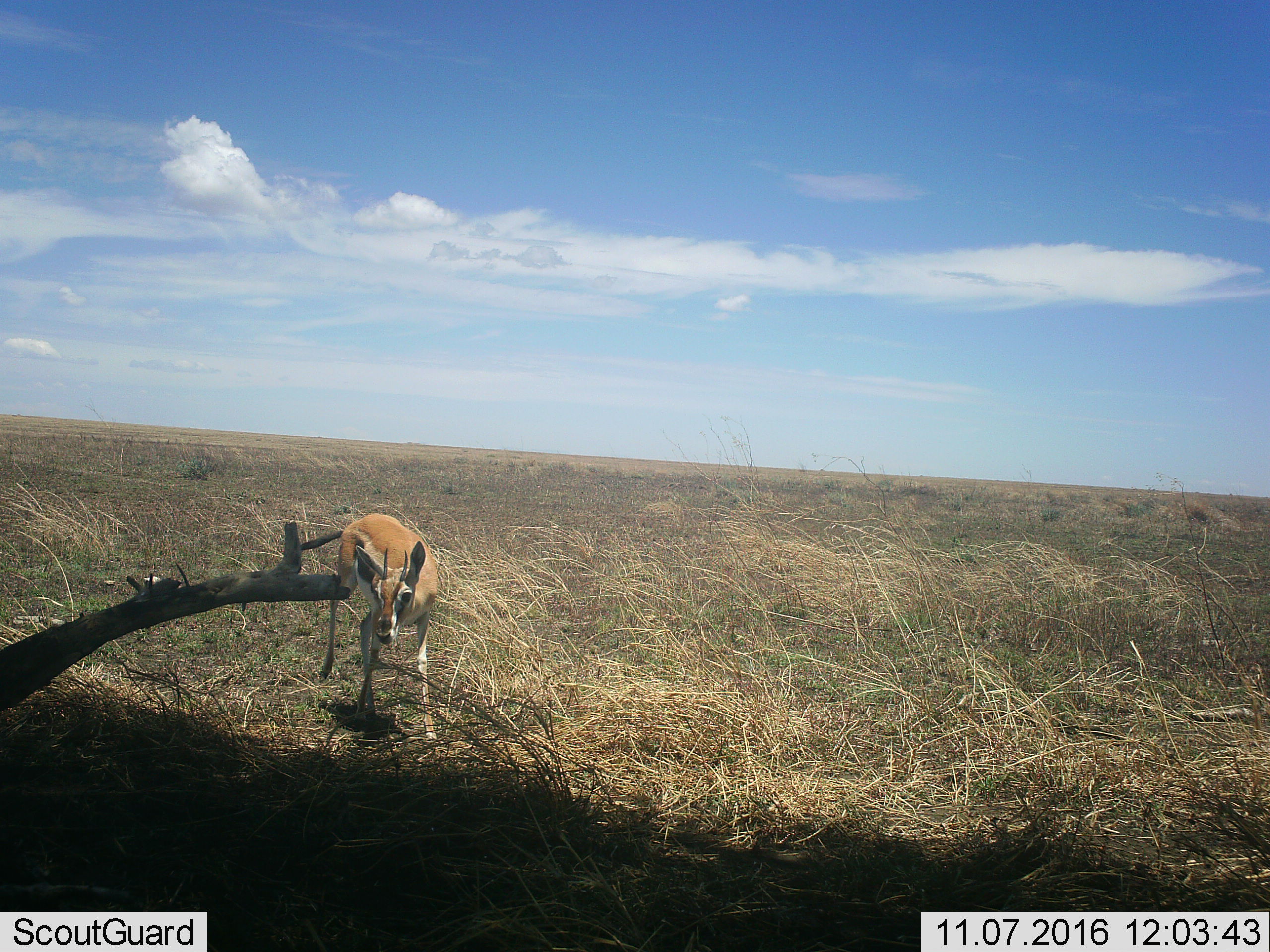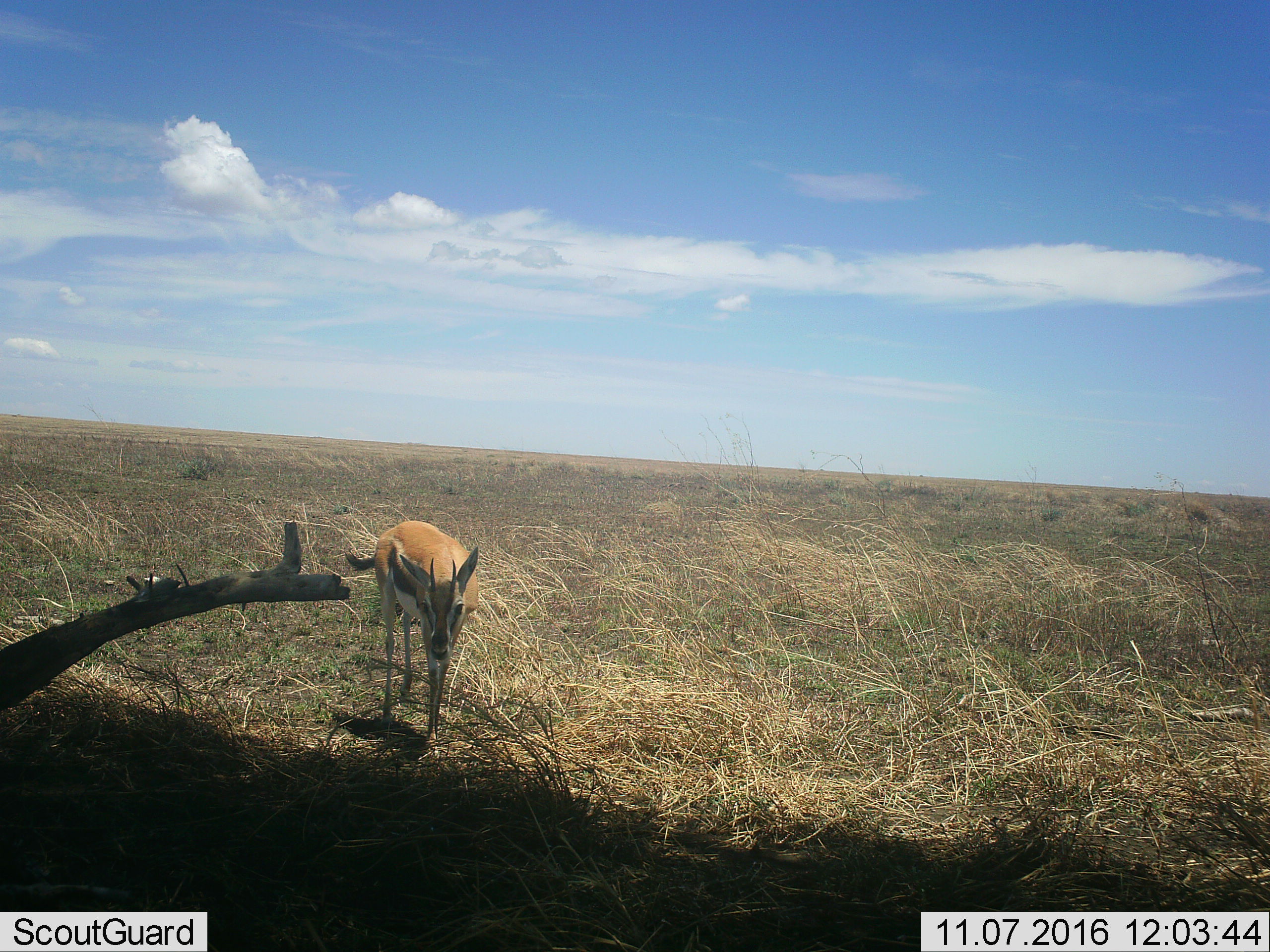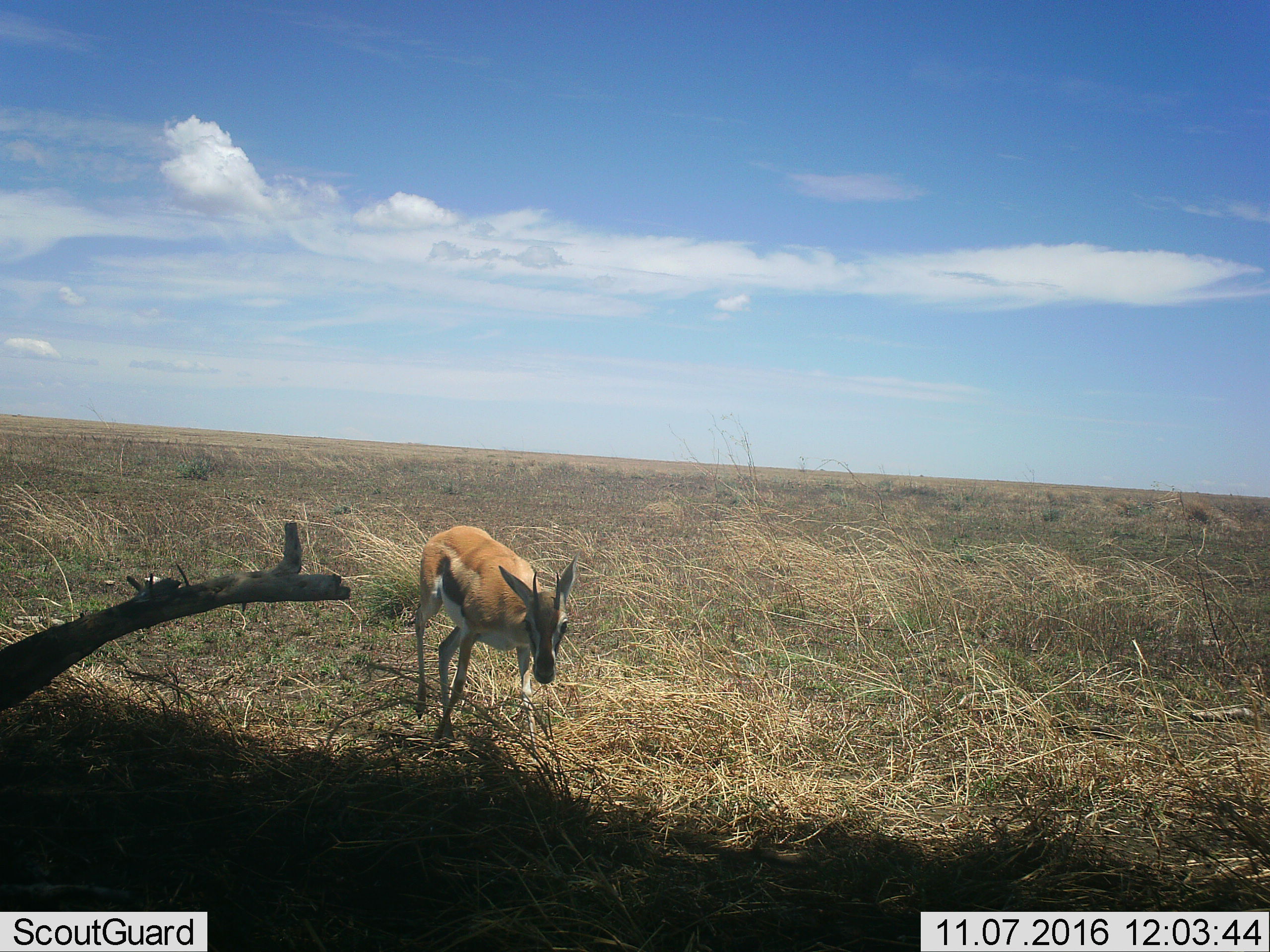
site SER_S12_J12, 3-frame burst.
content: unidentified animal